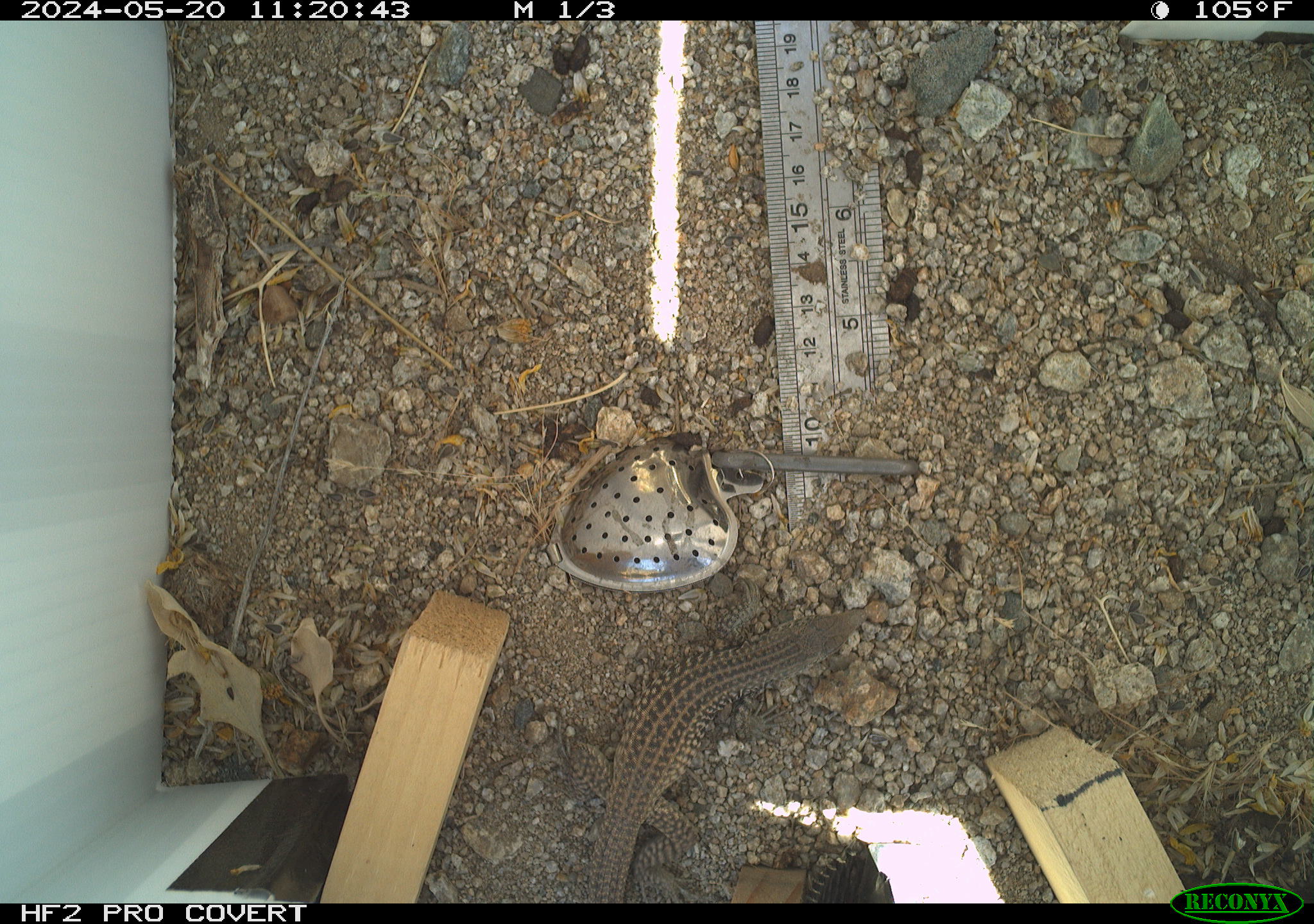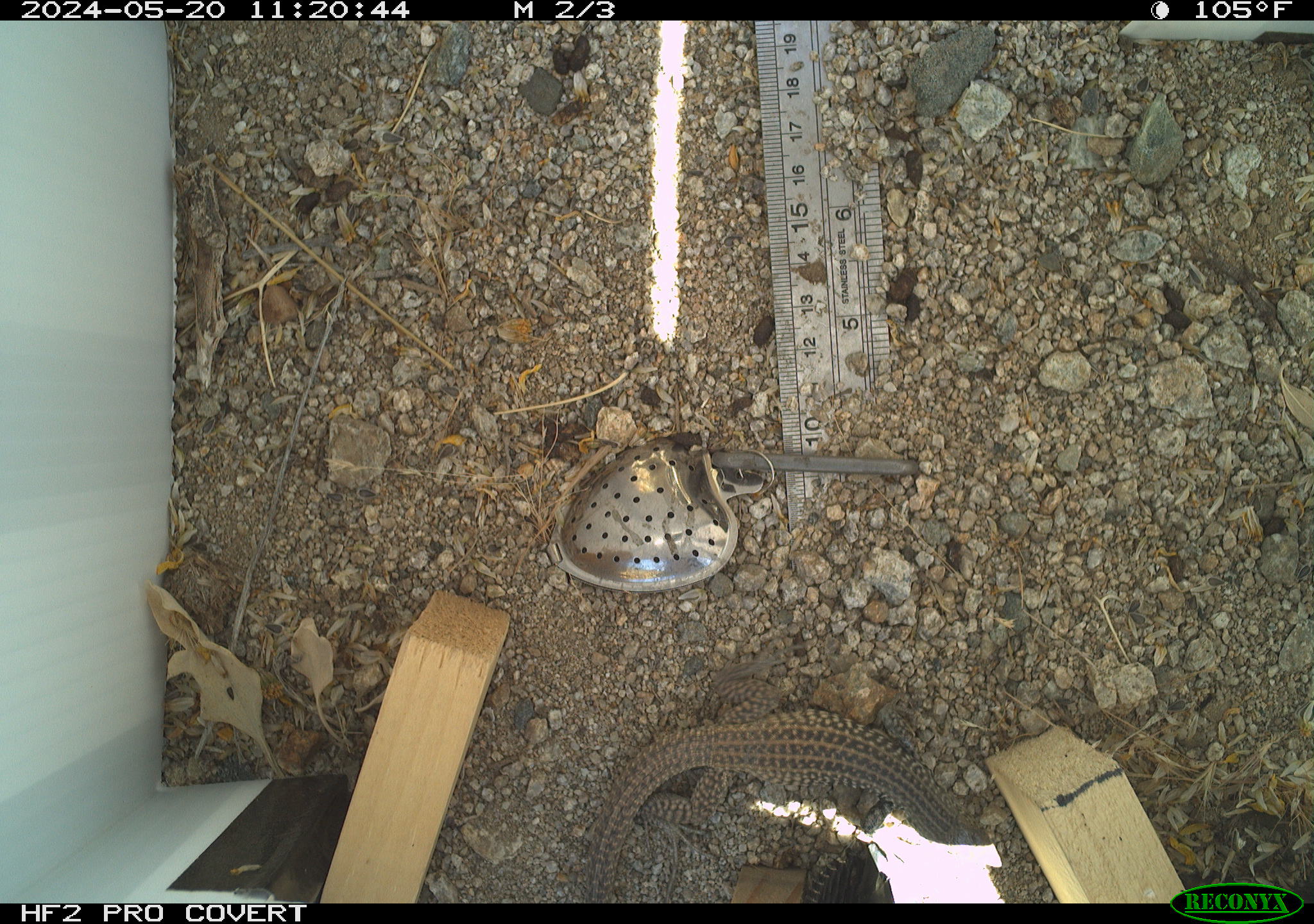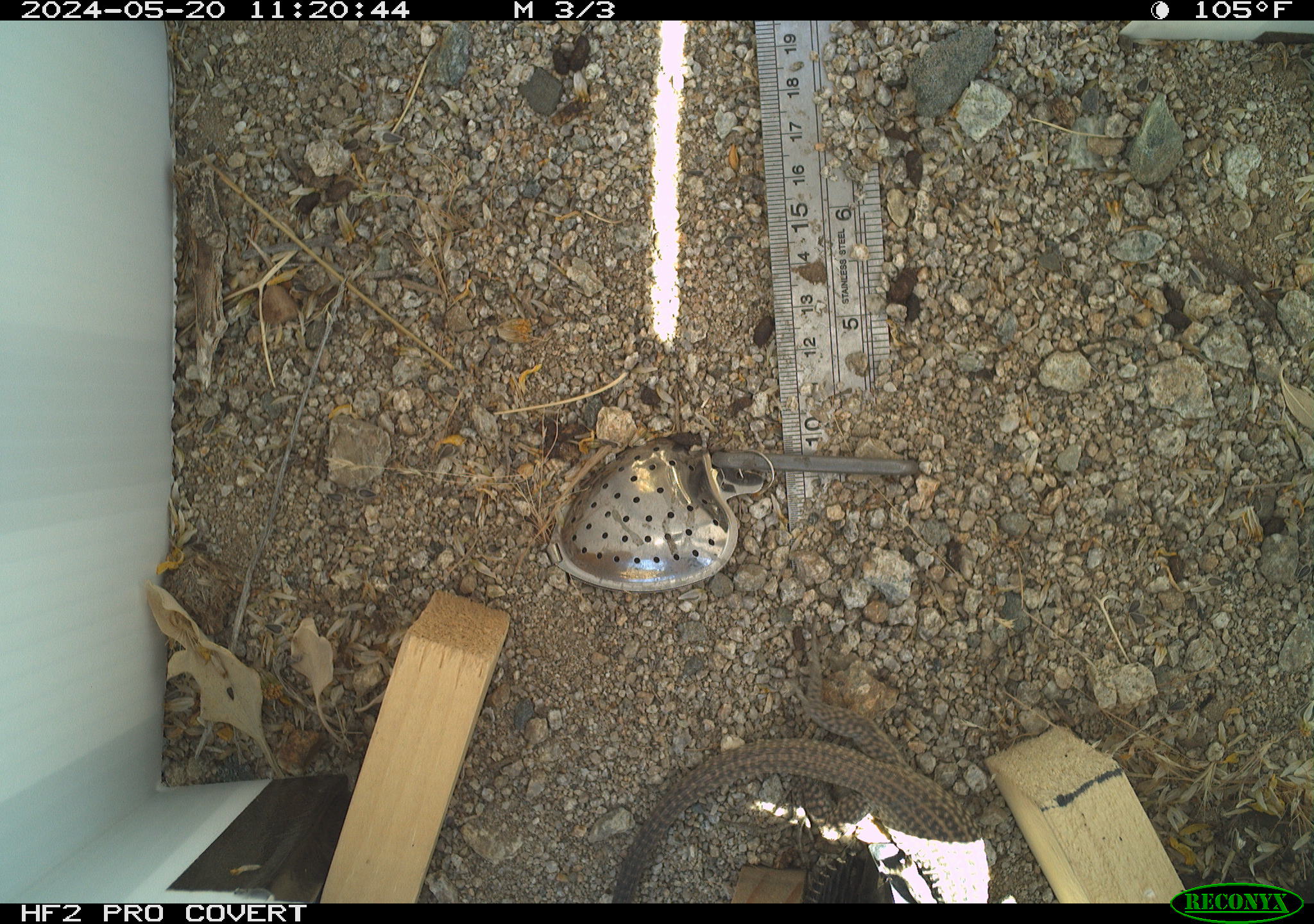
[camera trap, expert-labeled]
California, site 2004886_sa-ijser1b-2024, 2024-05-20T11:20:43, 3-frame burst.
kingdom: Animalia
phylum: Chordata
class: Reptilia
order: Squamata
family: Teiidae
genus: Aspidoscelis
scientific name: Aspidoscelis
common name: whiptail lizards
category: aspidoscelis species